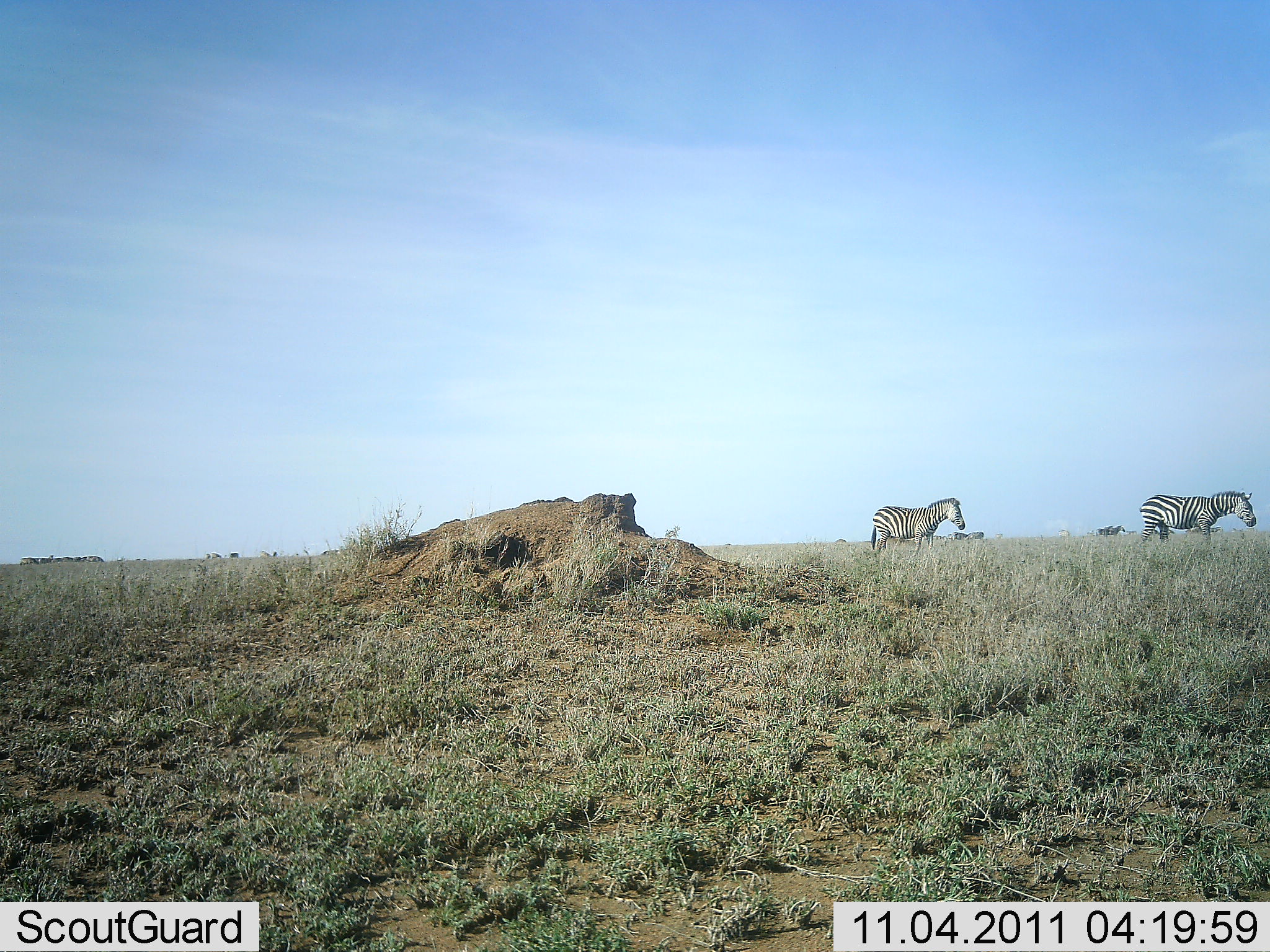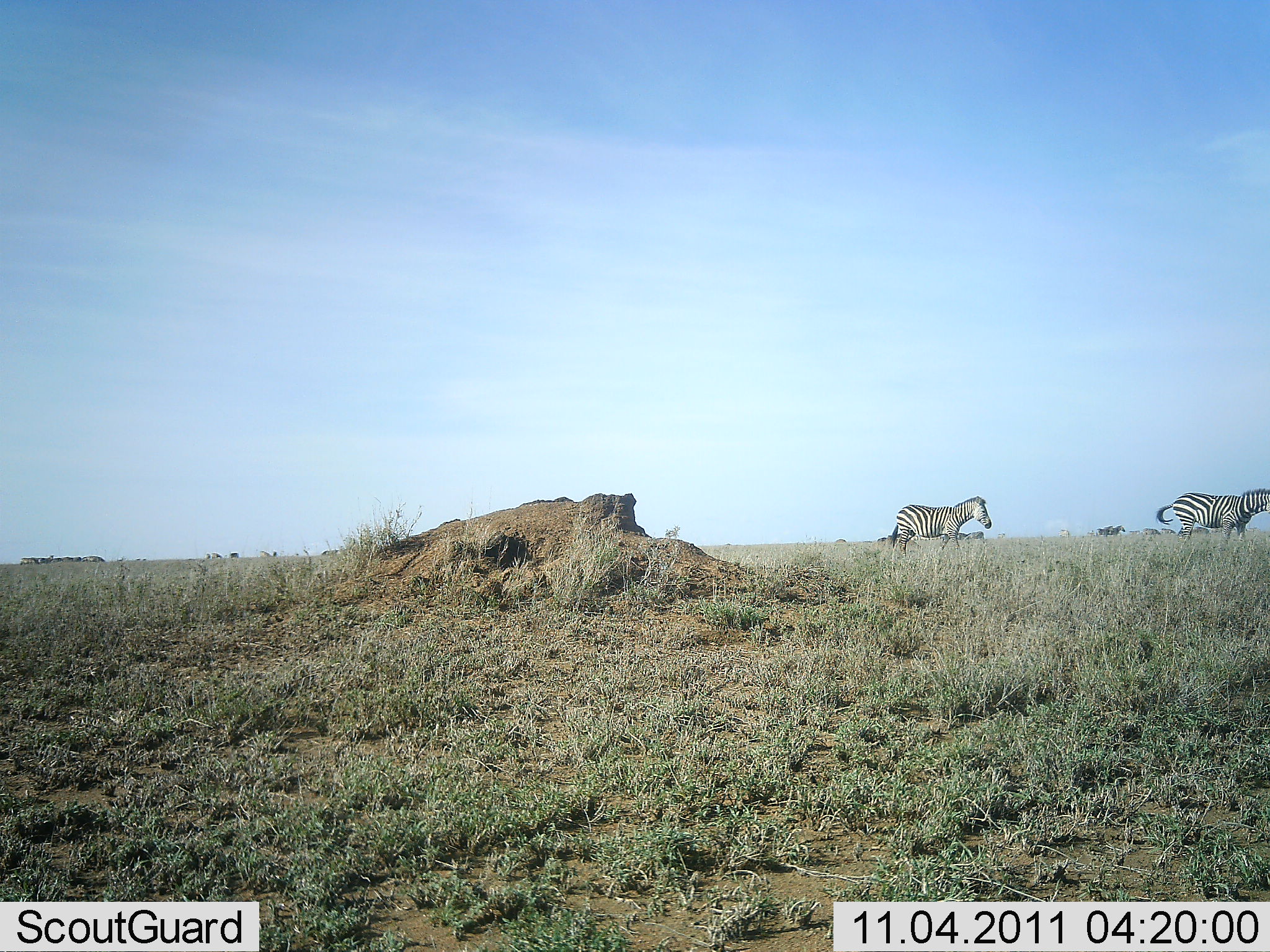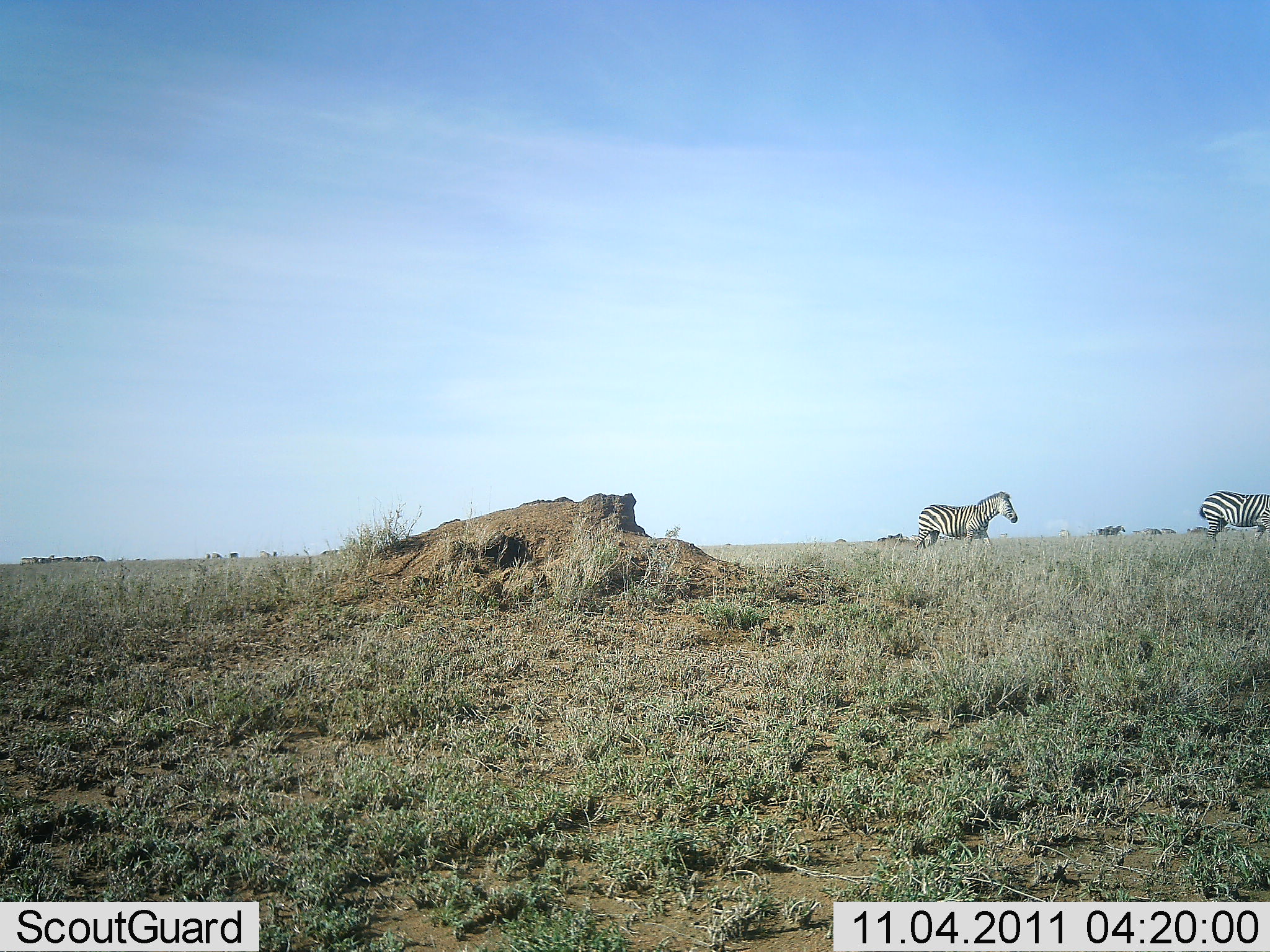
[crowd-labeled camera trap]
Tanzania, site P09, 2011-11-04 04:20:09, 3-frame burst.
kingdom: Animalia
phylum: Chordata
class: Mammalia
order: Perissodactyla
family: Equidae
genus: Equus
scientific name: Equus quagga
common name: plains zebra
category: zebra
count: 2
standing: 0%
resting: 0%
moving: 100%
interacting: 0%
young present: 0%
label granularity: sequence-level